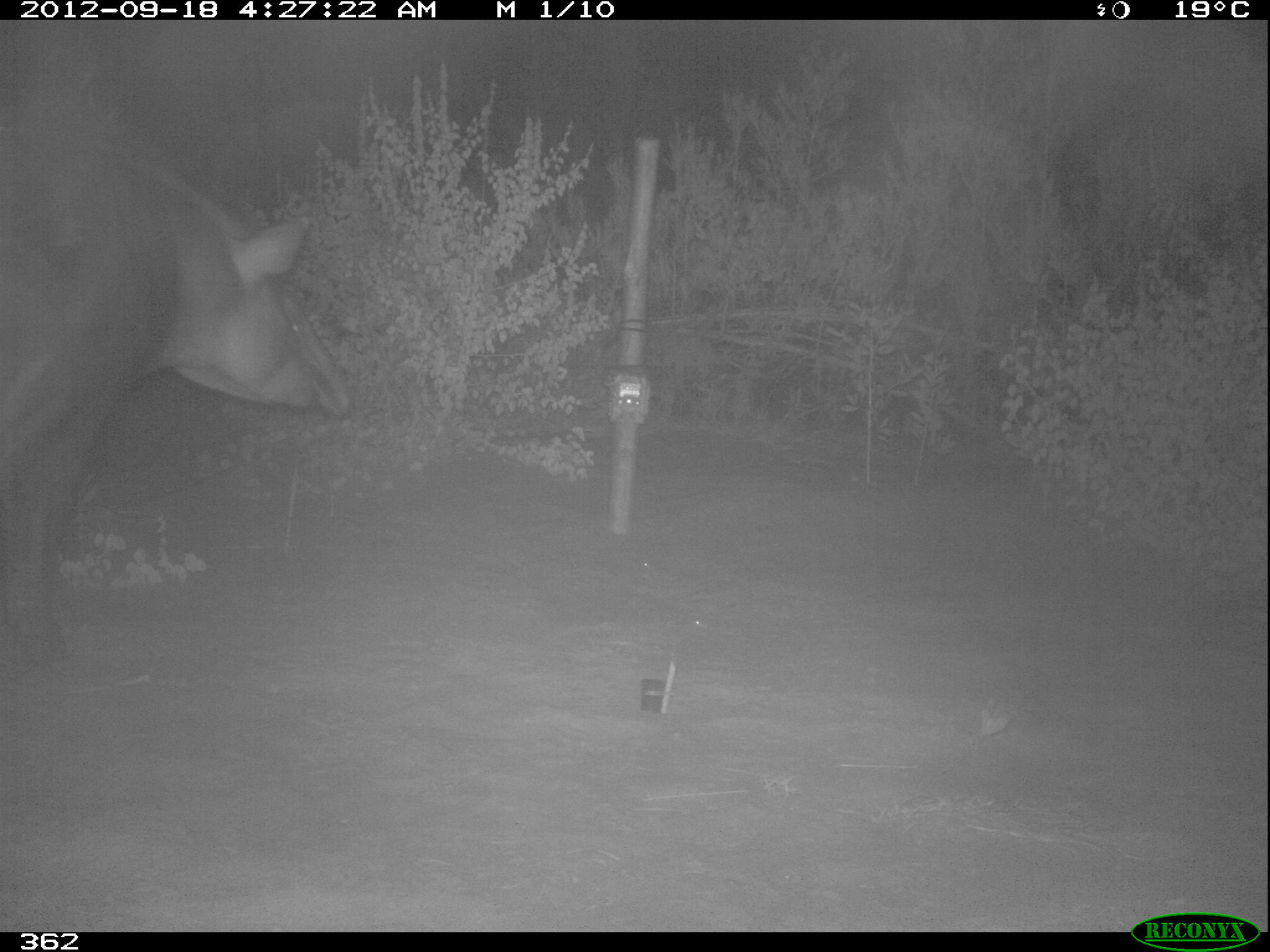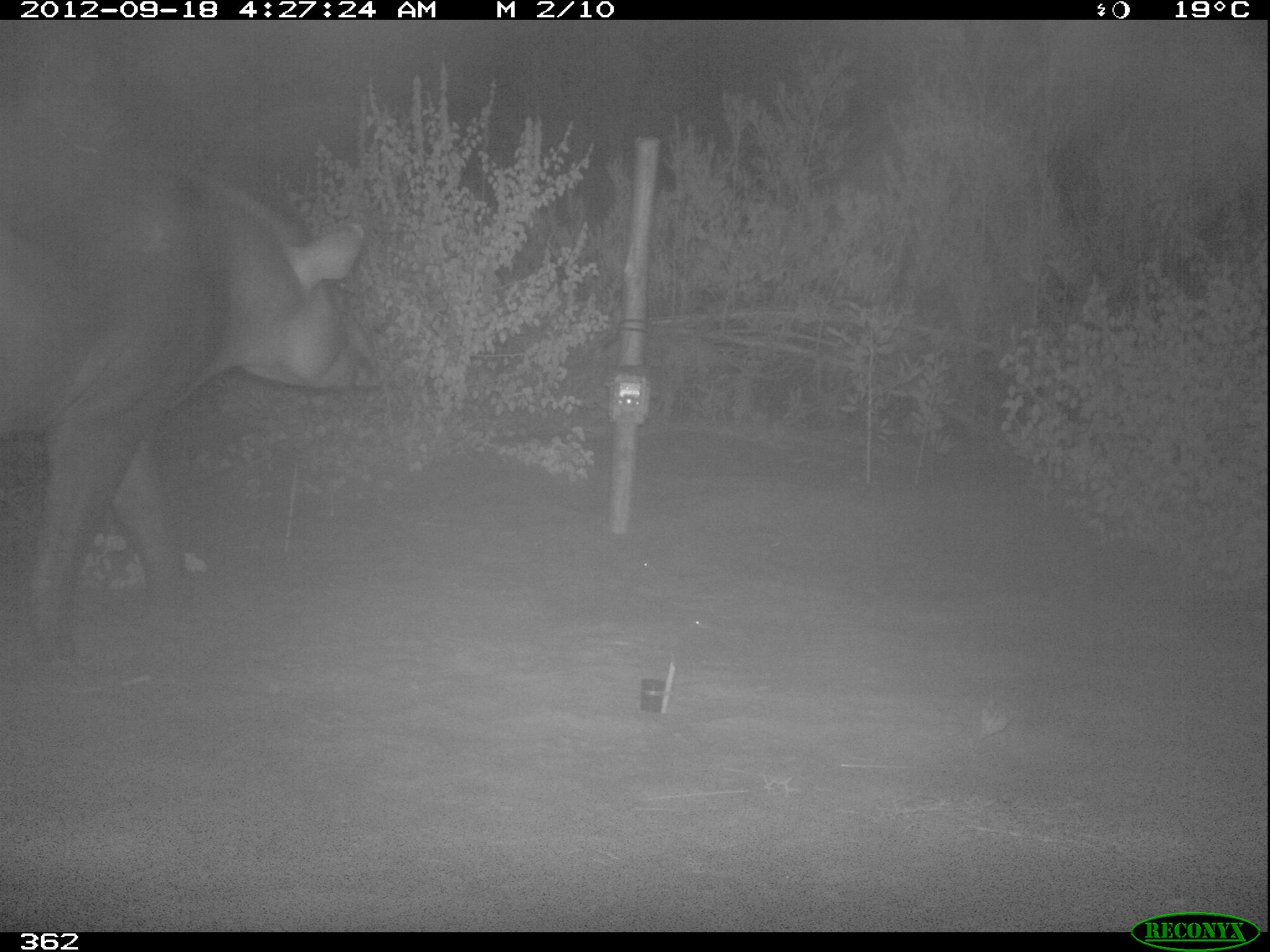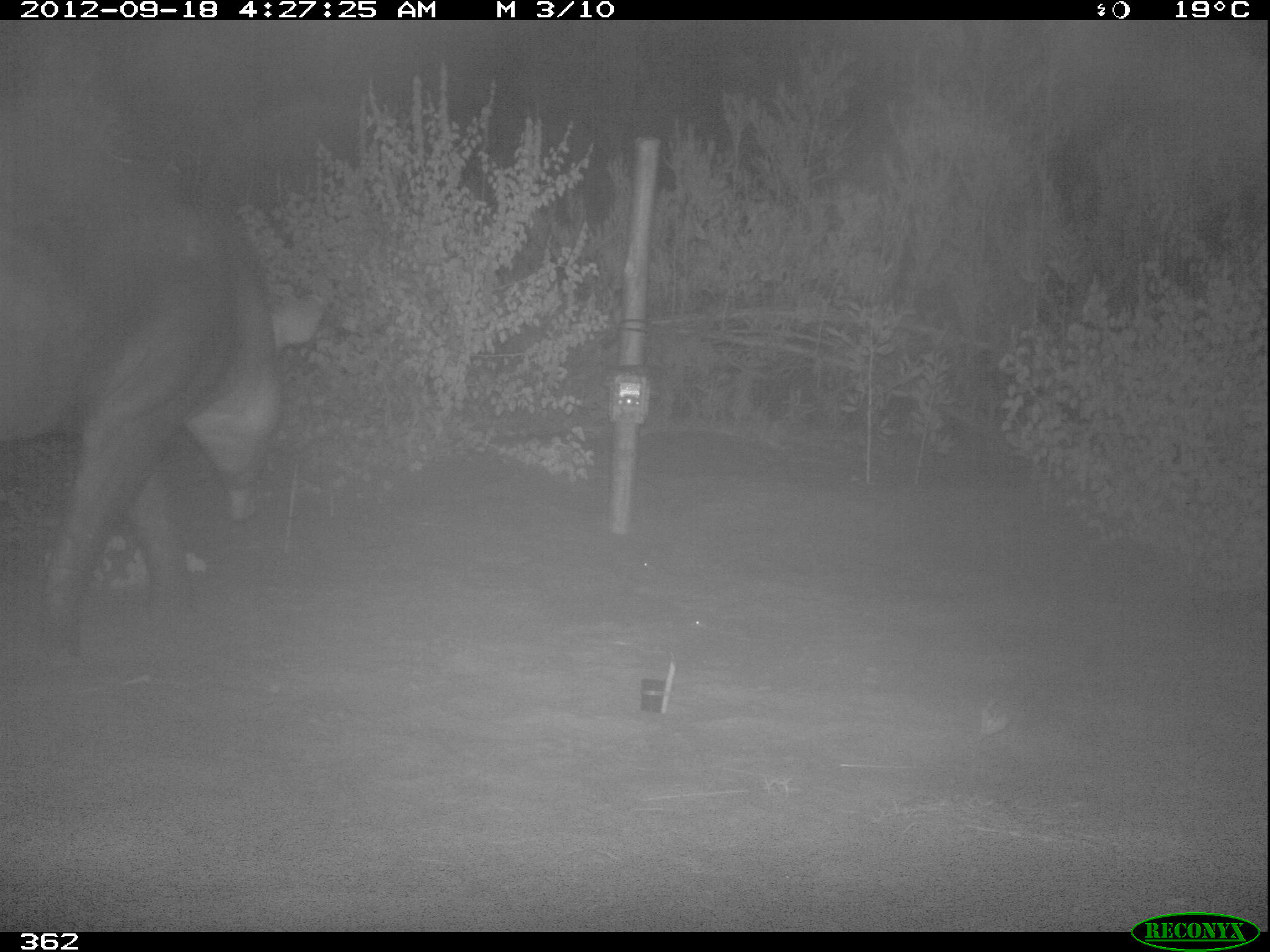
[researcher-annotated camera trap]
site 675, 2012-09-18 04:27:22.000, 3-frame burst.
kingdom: Animalia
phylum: Chordata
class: Mammalia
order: Perissodactyla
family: Tapiridae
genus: Tapirus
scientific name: Tapirus terrestris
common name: south american tapir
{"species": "Tapirus terrestris (south american tapir)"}